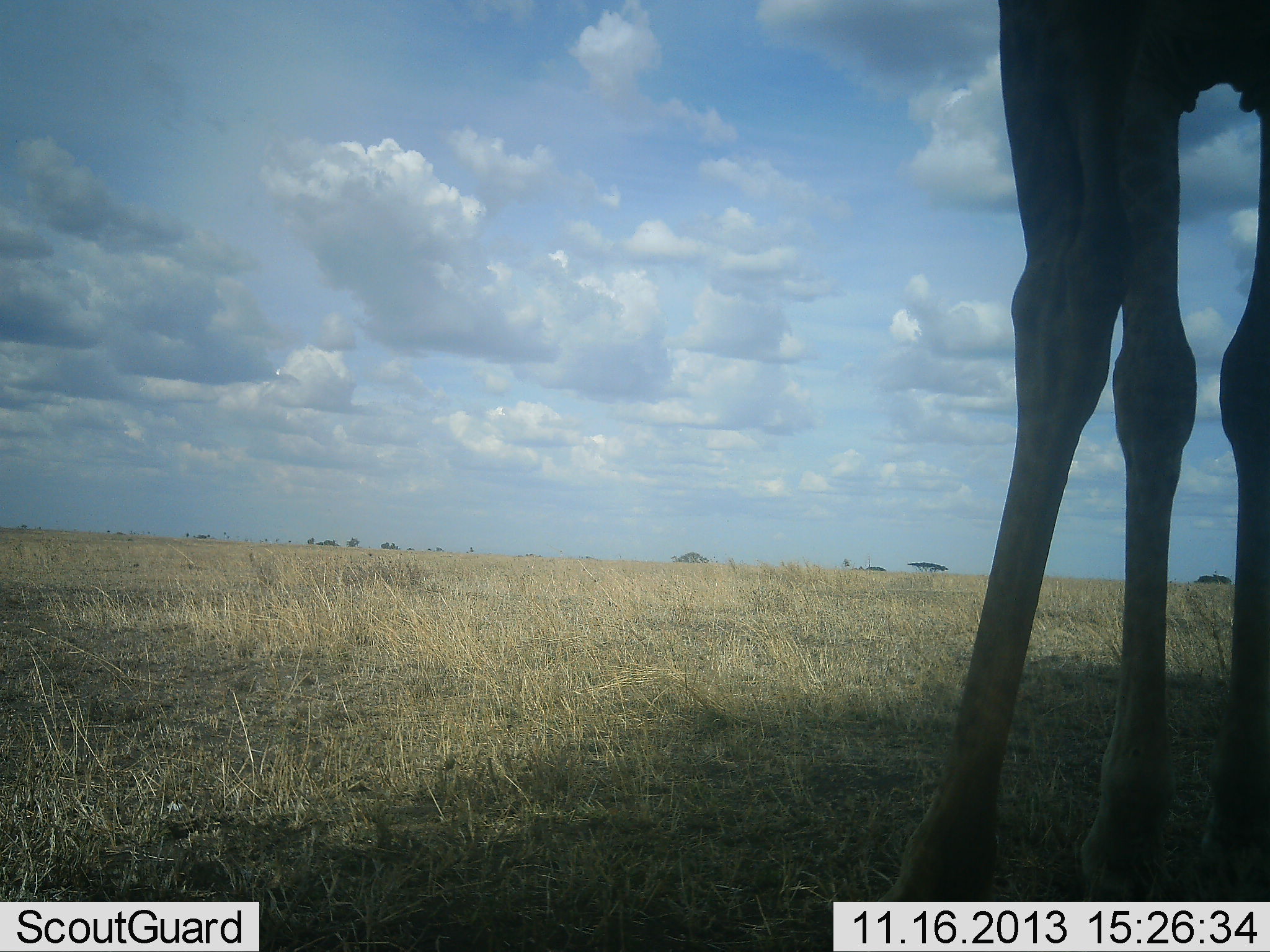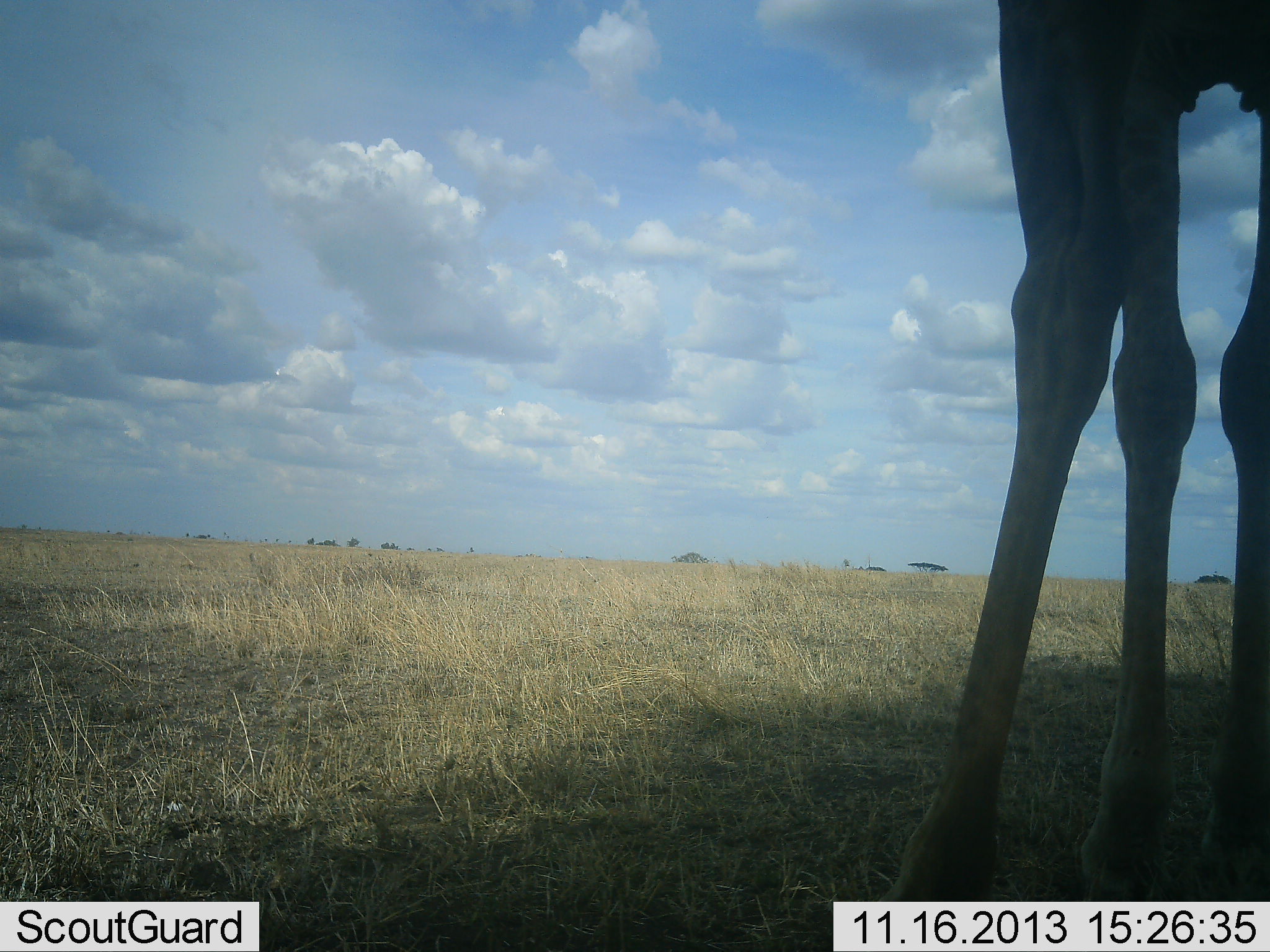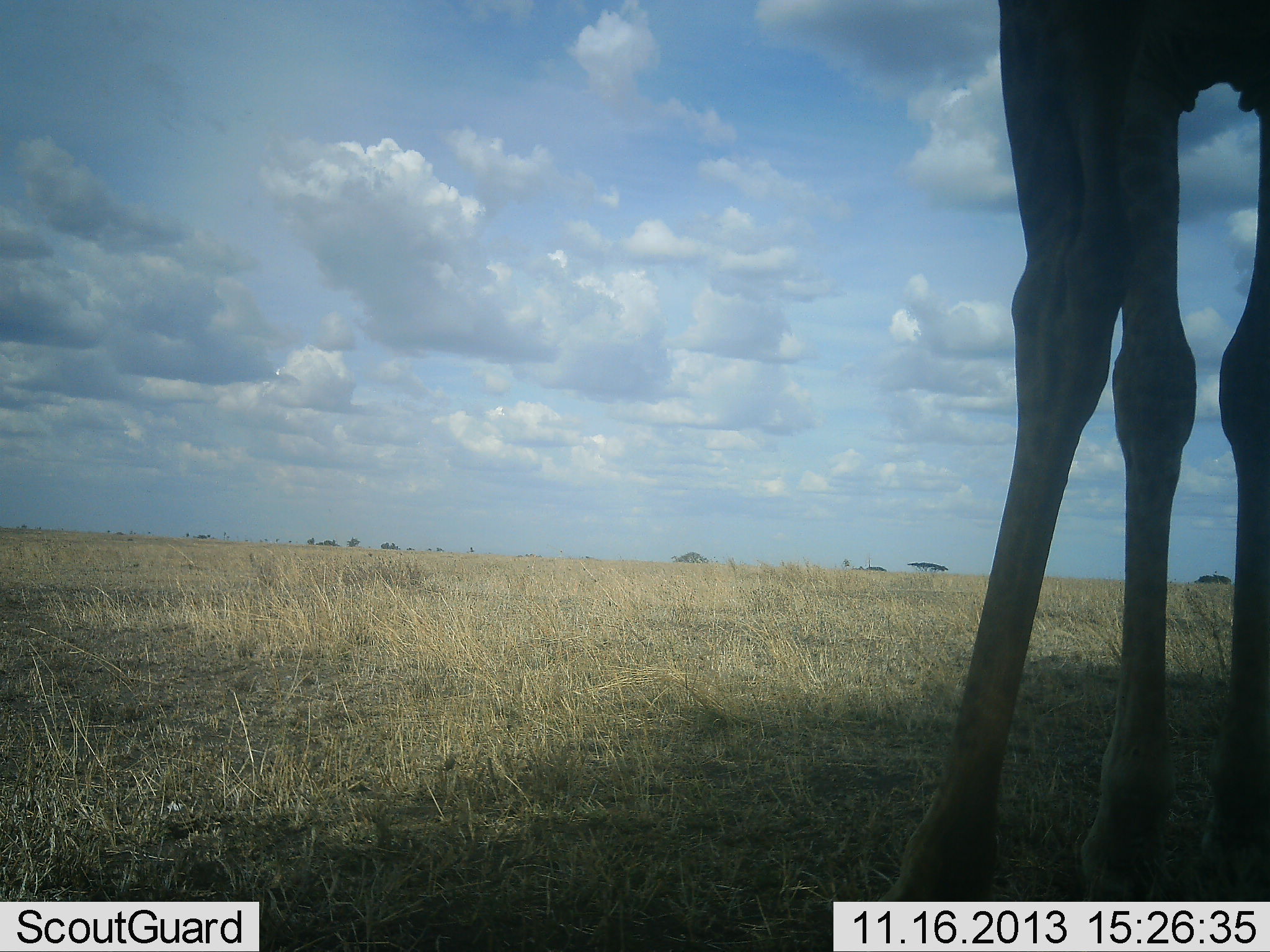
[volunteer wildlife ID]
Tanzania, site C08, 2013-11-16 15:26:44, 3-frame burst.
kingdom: Animalia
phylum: Chordata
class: Mammalia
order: Artiodactyla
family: Giraffidae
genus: Giraffa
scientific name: Giraffa camelopardalis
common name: giraffe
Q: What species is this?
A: Giraffe (Giraffa camelopardalis).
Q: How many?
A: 1.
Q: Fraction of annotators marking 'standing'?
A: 100%.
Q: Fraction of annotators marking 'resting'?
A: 0%.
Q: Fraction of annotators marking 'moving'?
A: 0%.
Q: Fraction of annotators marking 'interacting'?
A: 0%.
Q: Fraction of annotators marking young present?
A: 0%.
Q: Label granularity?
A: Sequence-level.